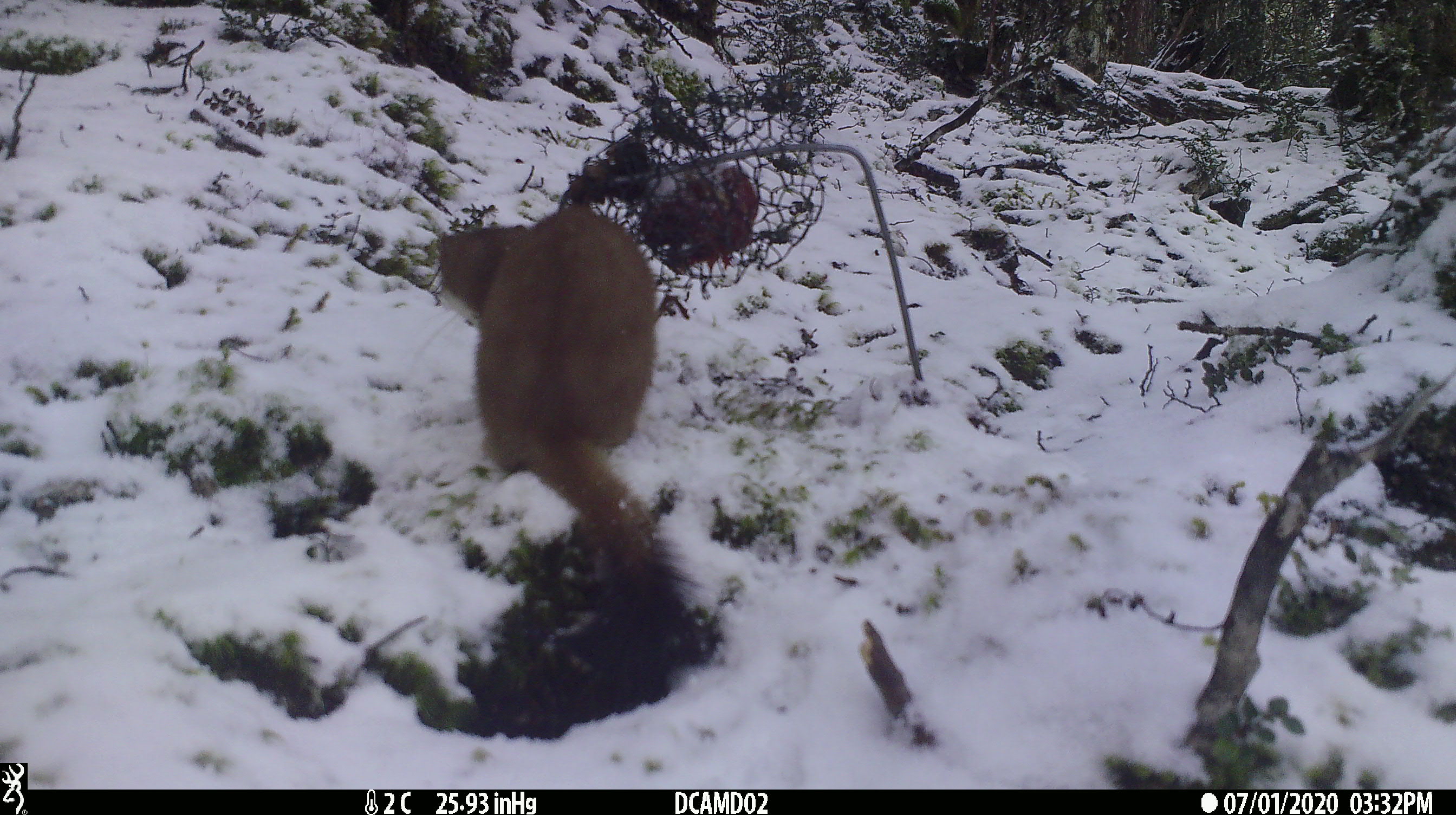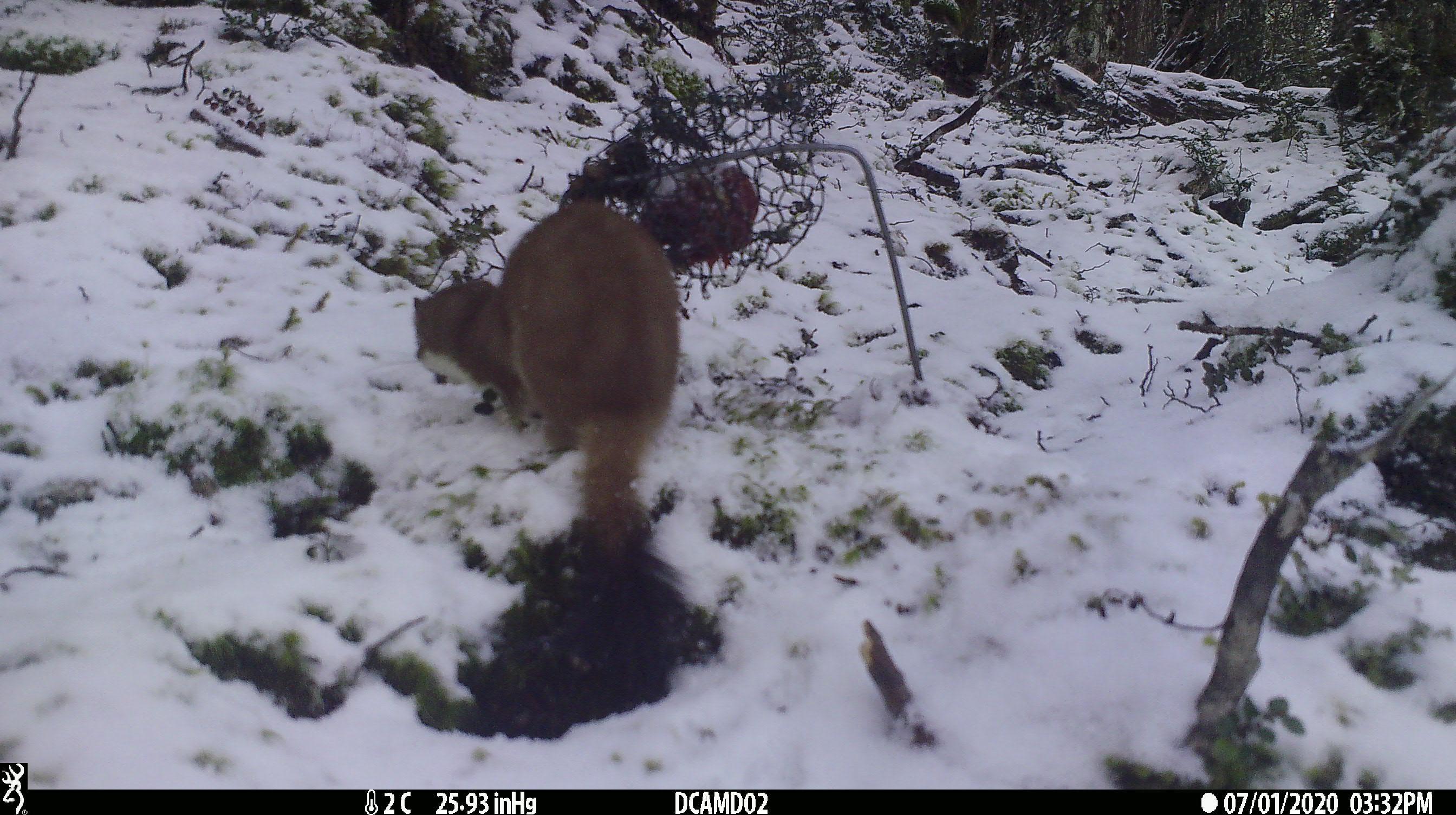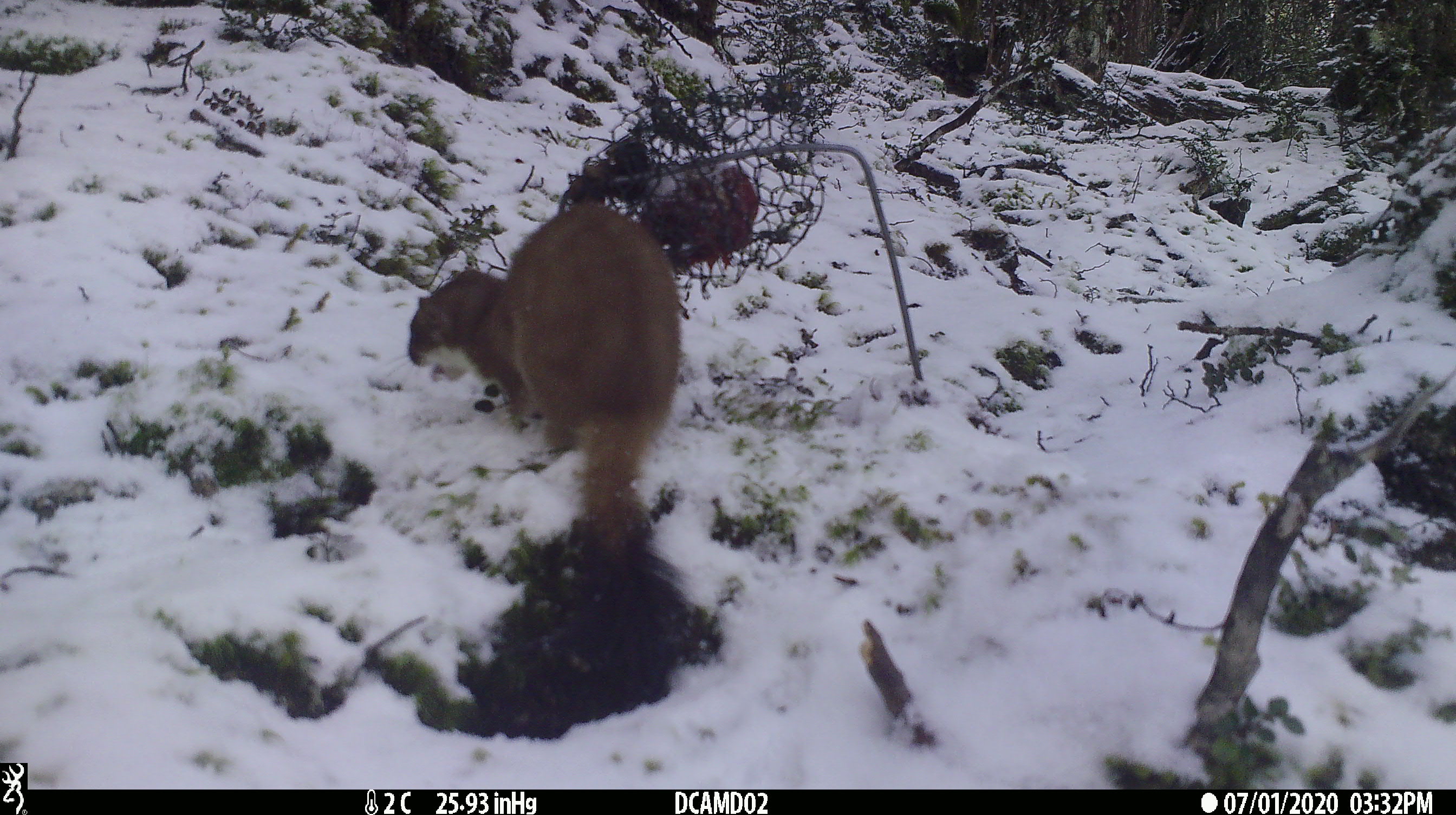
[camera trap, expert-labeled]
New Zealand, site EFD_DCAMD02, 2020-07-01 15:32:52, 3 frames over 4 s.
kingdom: Animalia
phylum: Chordata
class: Mammalia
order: Carnivora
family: Mustelidae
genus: Mustela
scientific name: Mustela erminea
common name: stoat